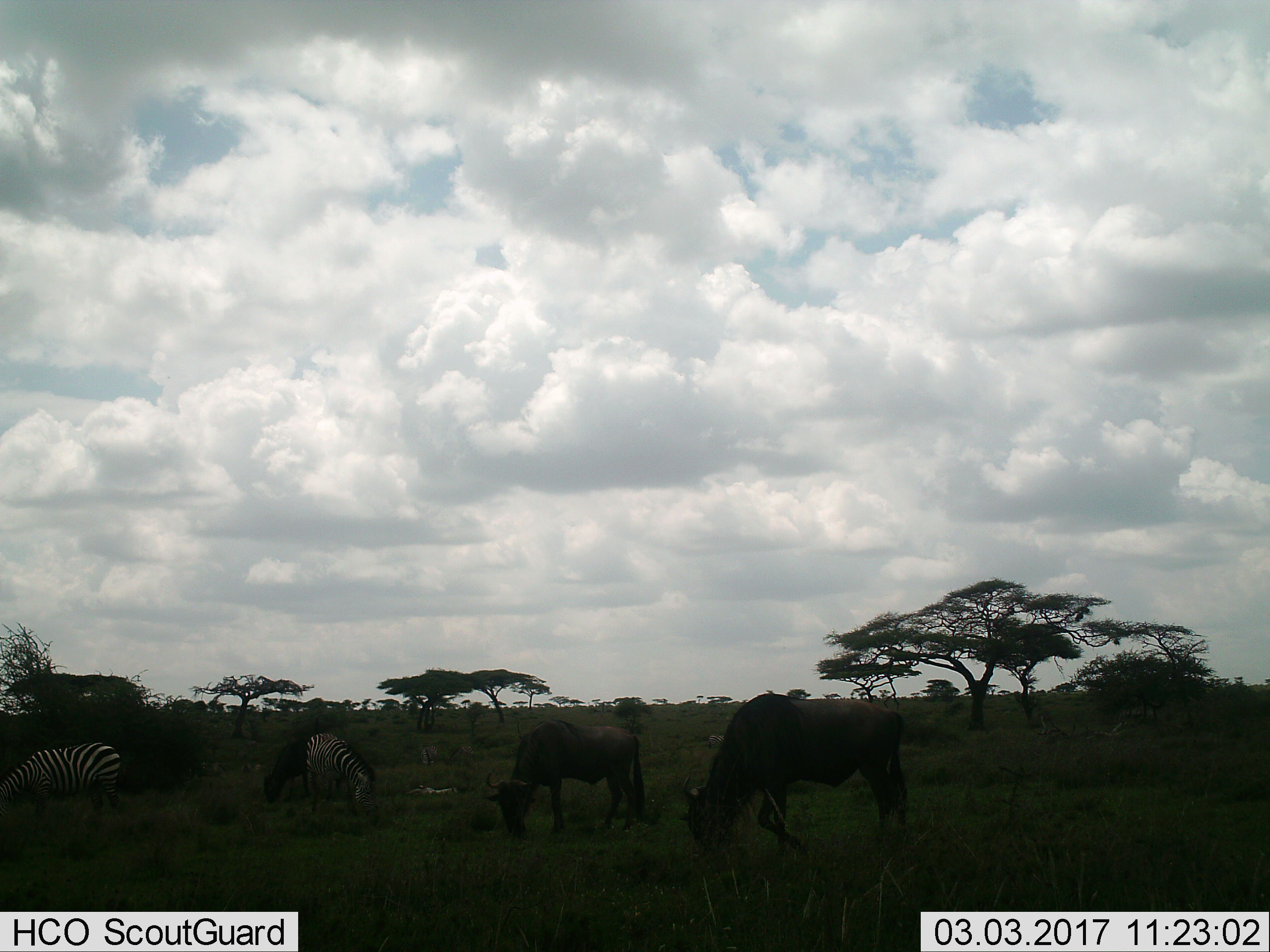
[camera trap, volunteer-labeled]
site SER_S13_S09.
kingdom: Animalia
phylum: Chordata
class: Mammalia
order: Perissodactyla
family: Equidae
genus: Equus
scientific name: Equus quagga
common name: plains zebra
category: zebraplains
Zebraplains (plains zebra) (Equus quagga), count 2. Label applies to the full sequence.